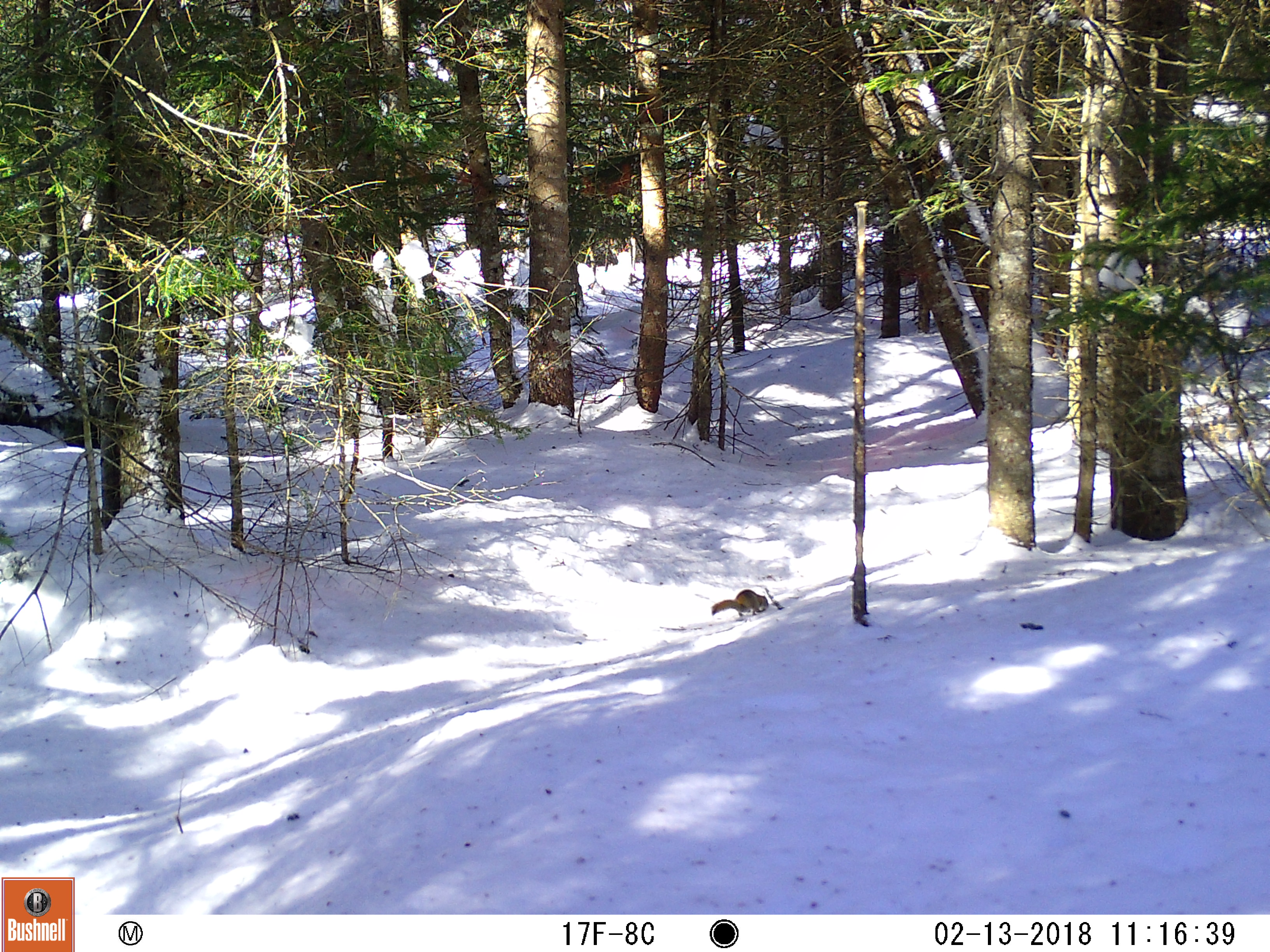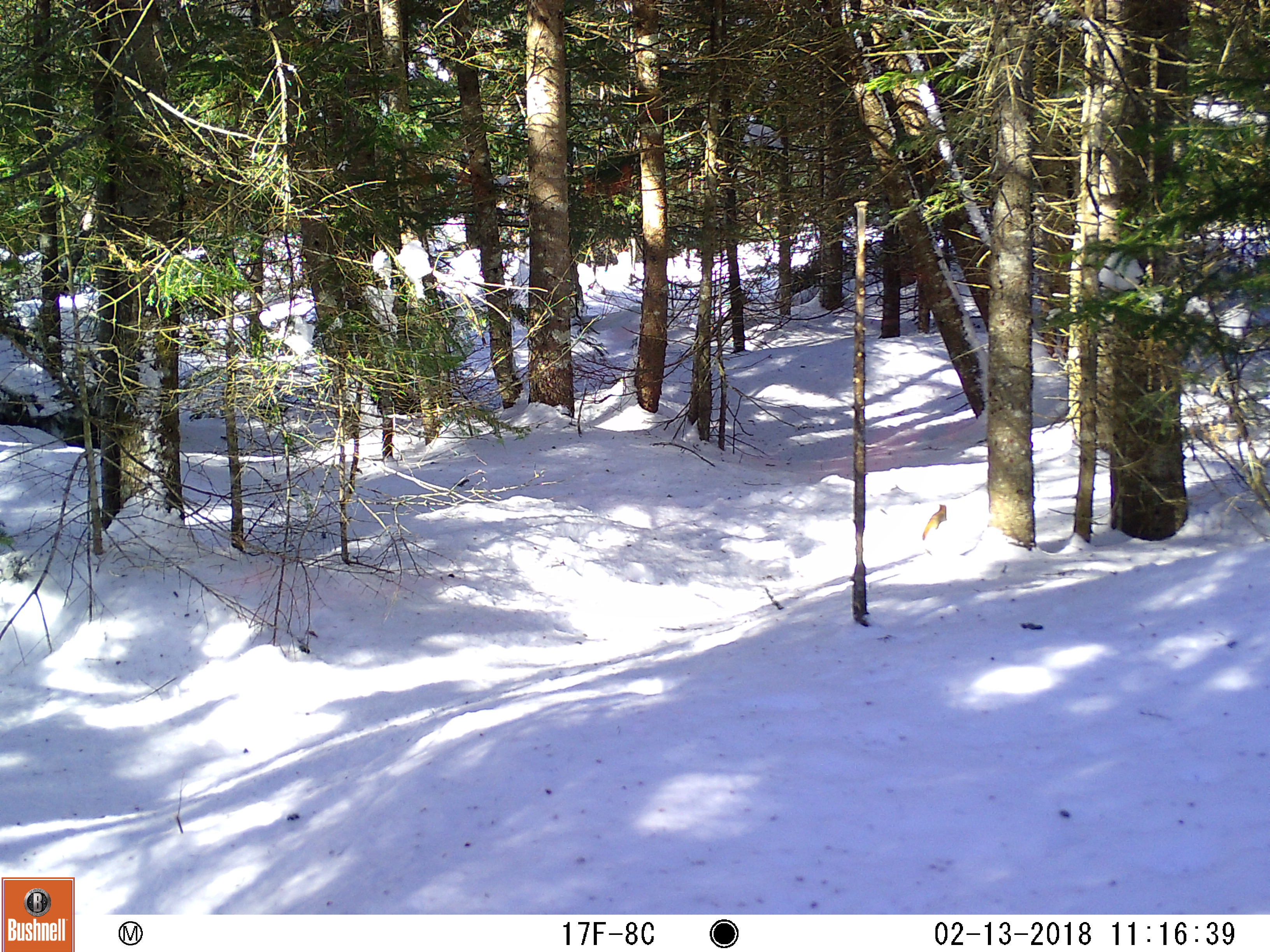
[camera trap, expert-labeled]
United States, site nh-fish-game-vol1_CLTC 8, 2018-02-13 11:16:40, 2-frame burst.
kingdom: Animalia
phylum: Chordata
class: Mammalia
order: Rodentia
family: Sciuridae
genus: Tamiasciurus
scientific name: Tamiasciurus hudsonicus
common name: red squirrel